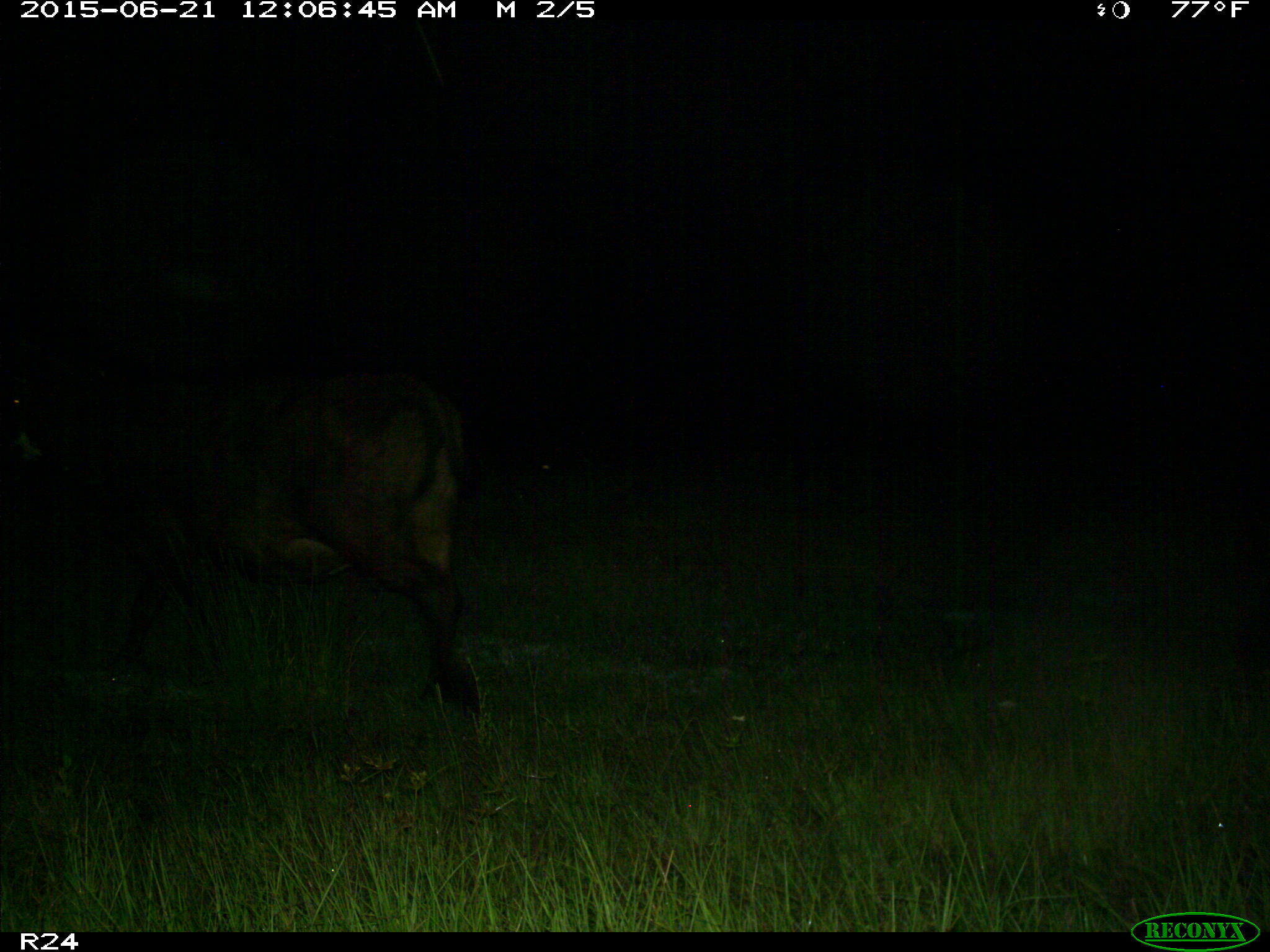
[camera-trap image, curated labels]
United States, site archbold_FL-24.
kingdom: Animalia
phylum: Chordata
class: Mammalia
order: Artiodactyla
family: Bovidae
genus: Bos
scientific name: Bos taurus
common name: domestic cow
Bos taurus (domestic cow).